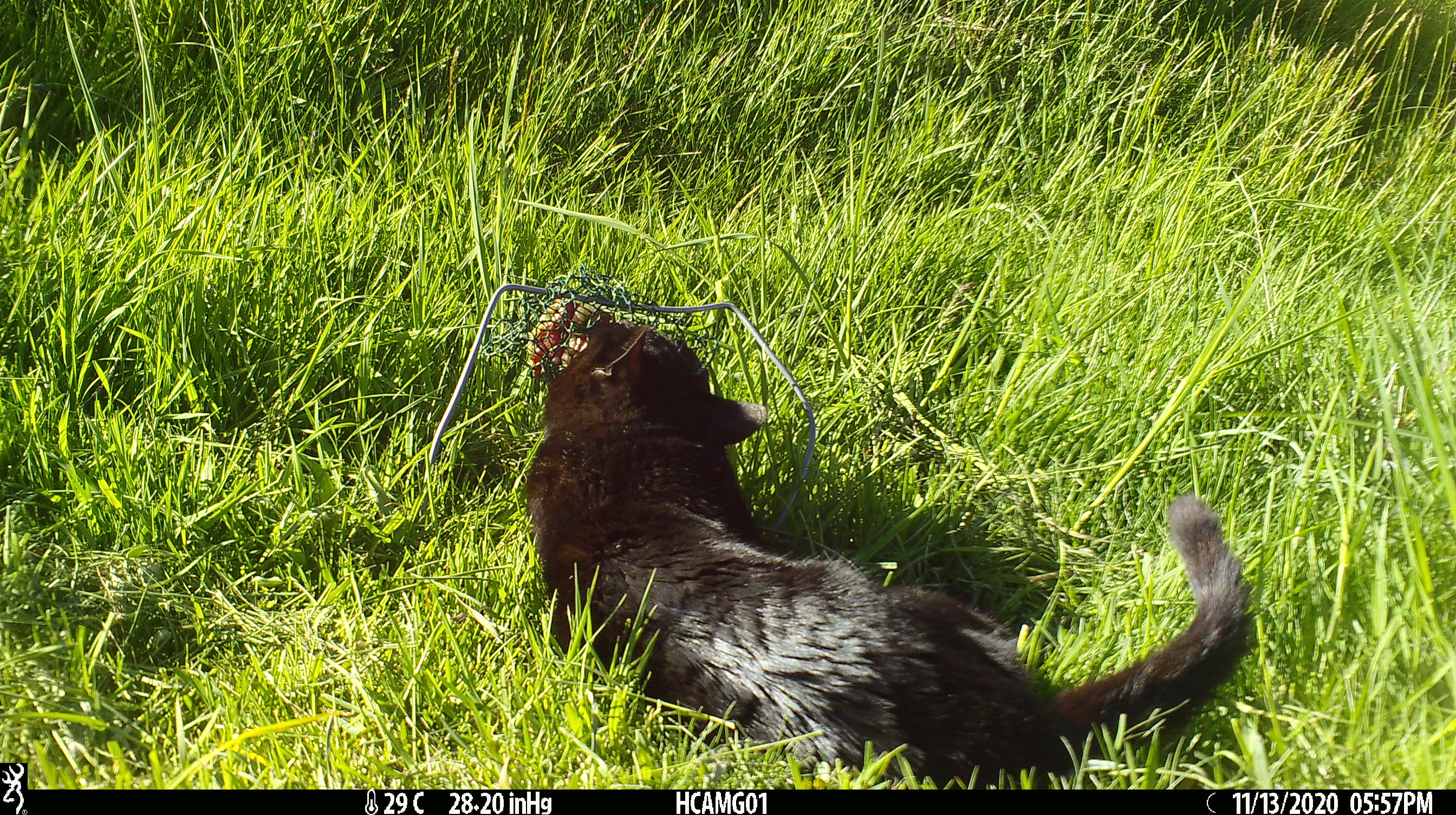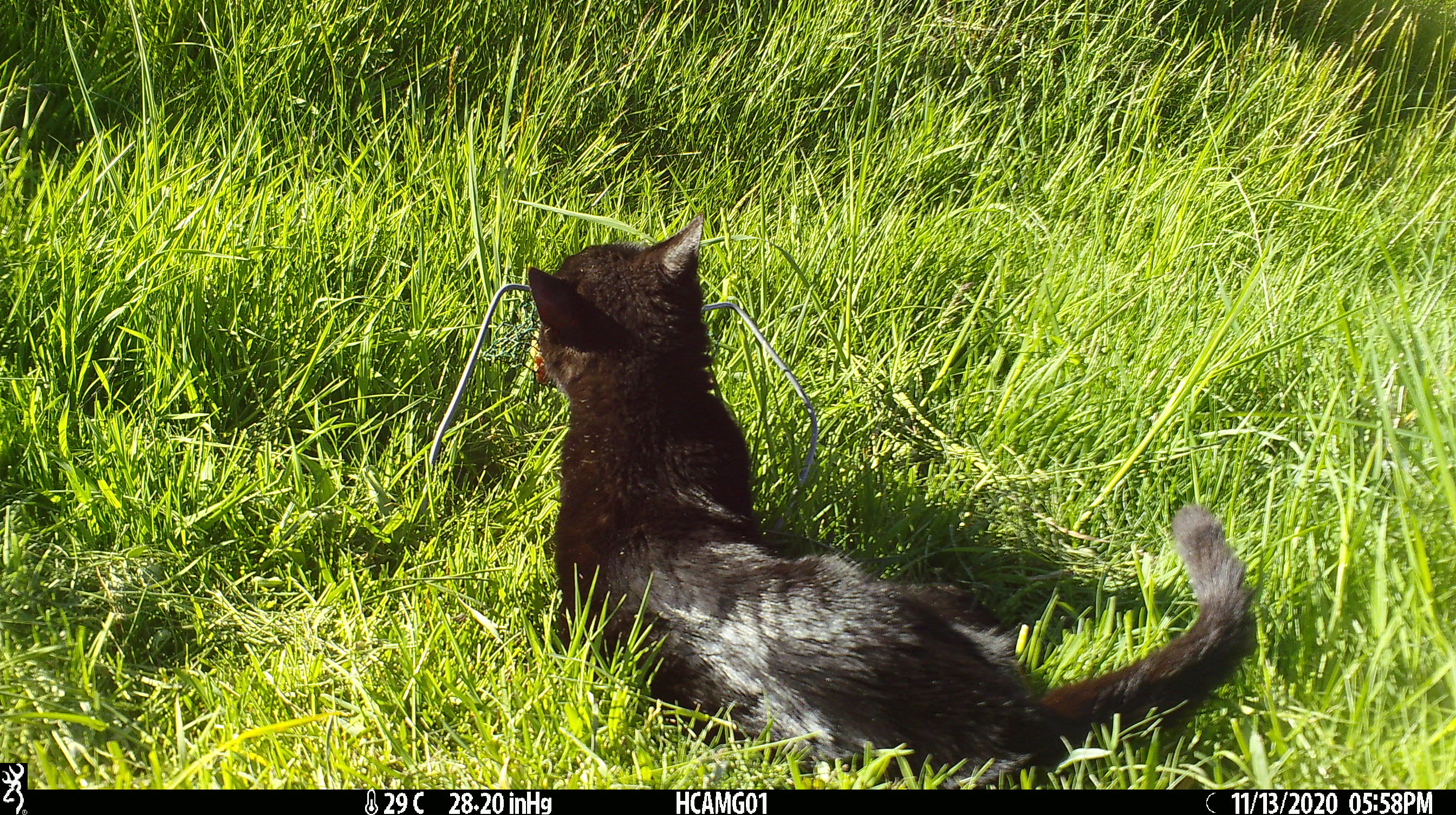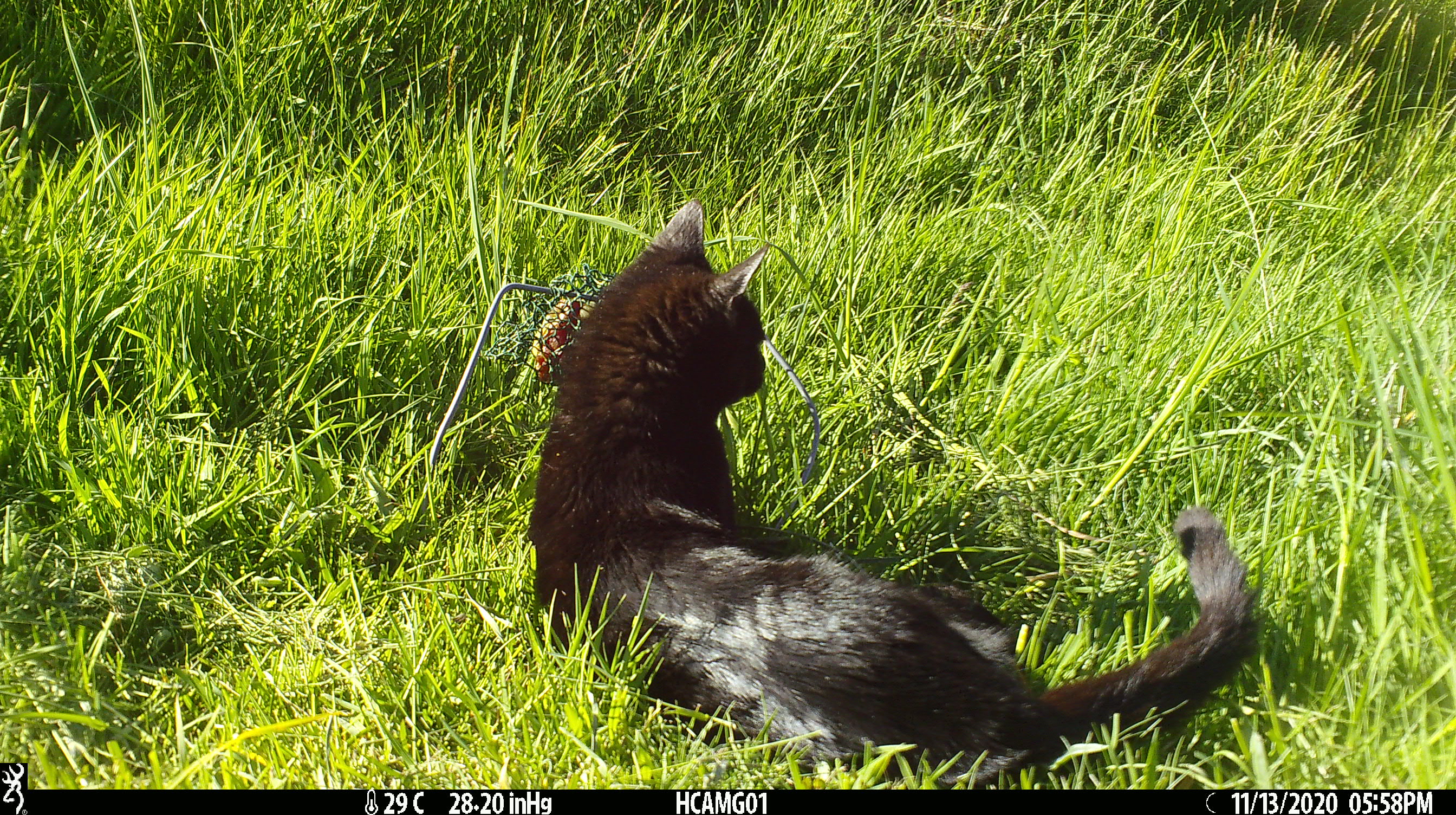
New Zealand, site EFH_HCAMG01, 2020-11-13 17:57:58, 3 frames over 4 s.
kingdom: Animalia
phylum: Chordata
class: Mammalia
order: Carnivora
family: Felidae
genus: Felis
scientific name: Felis catus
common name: domestic cat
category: cat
Cat (domestic cat) (Felis catus).